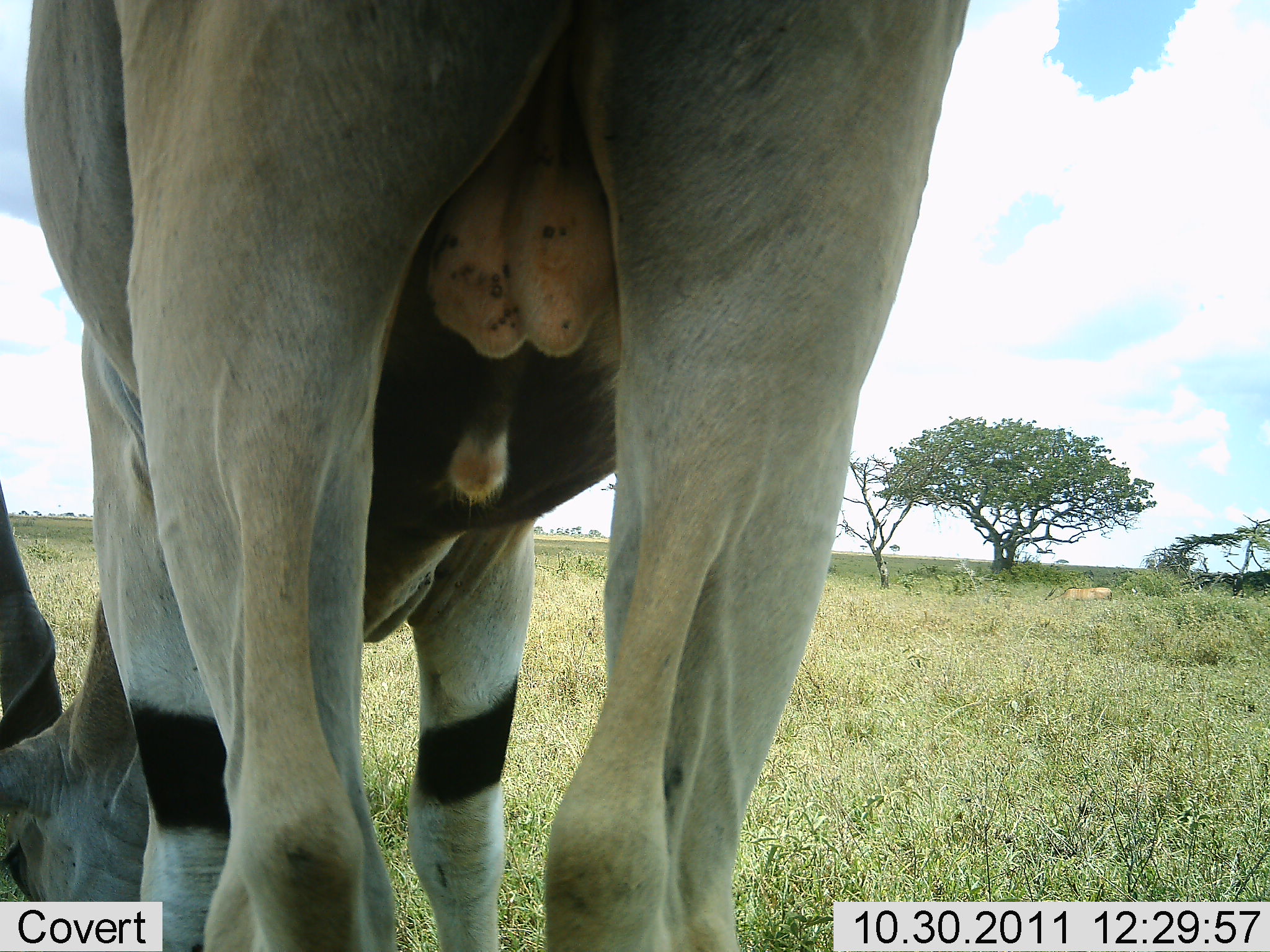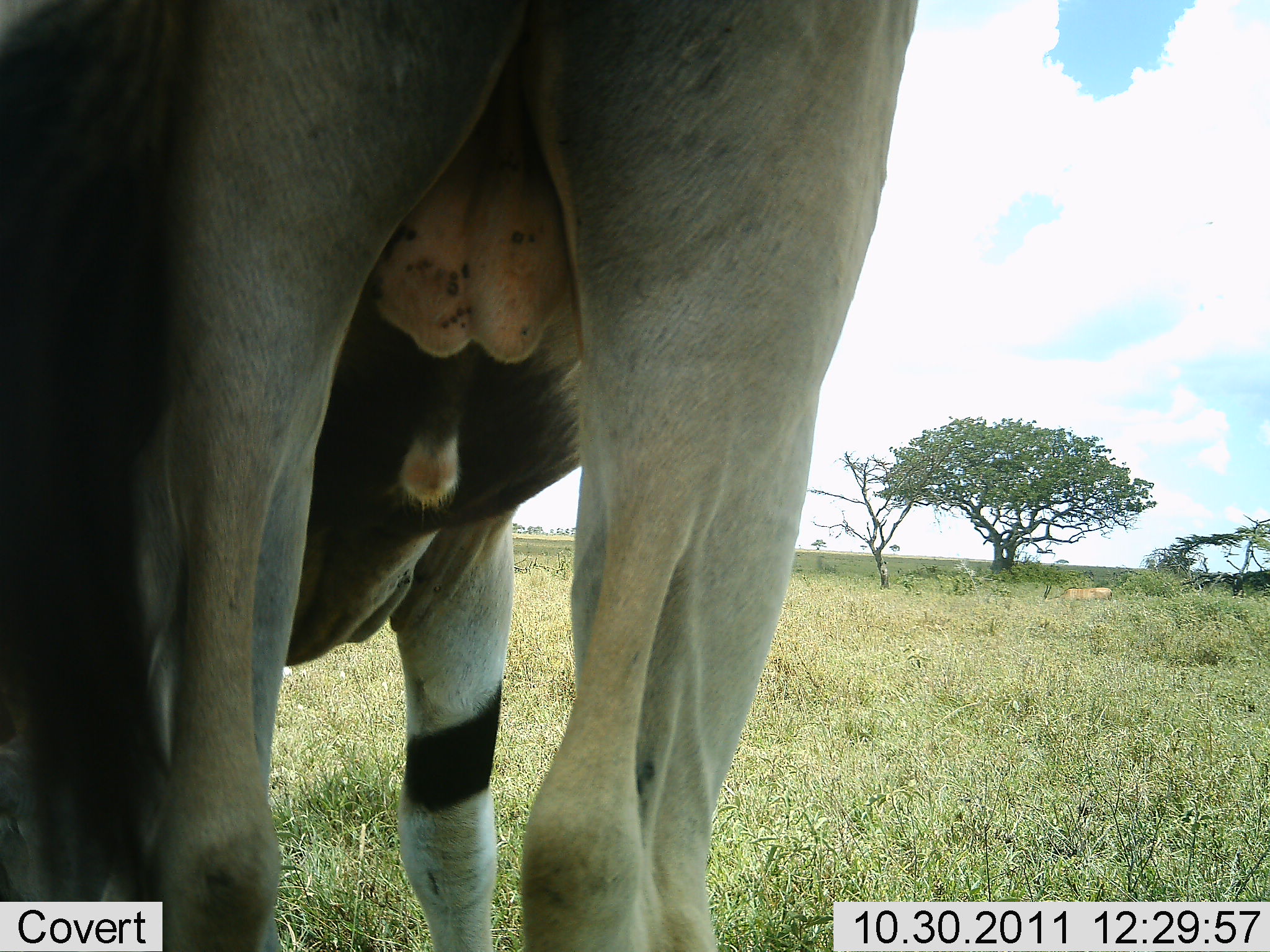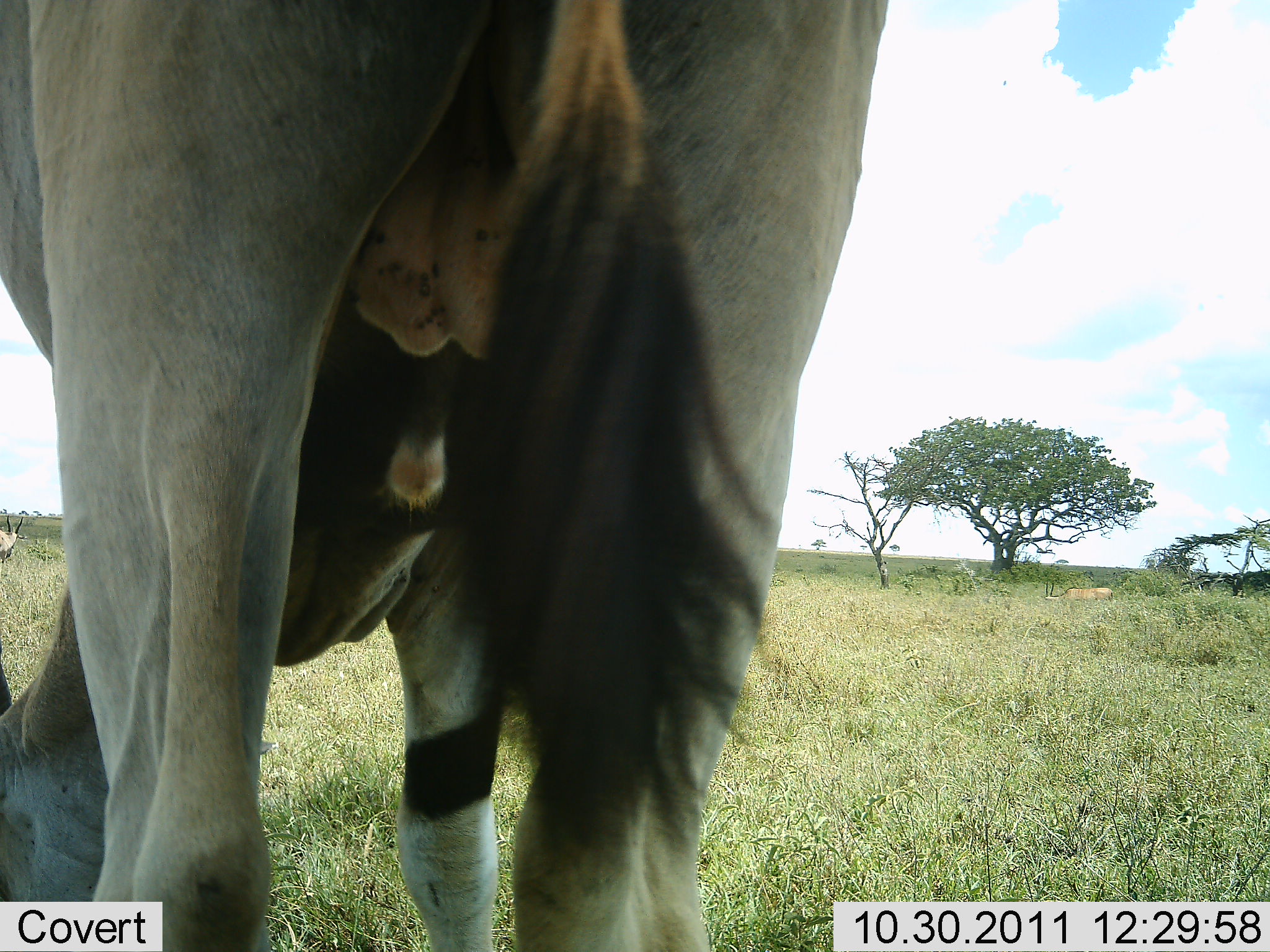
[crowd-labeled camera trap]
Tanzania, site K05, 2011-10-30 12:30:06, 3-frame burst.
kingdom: Animalia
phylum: Chordata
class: Mammalia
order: Artiodactyla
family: Bovidae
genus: Tragelaphus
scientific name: Tragelaphus oryx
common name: eland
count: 1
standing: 64%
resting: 0%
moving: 0%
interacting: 0%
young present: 0%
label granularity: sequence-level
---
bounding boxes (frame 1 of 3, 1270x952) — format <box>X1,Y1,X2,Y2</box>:
animal: <box>0,1,969,951</box>; <box>1041,586,1112,610</box>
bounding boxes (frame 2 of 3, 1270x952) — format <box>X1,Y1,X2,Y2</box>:
animal: <box>0,2,922,951</box>; <box>1042,583,1113,602</box>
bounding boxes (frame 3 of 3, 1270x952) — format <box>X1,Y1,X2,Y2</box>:
animal: <box>1,1,889,952</box>; <box>0,514,27,562</box>; <box>1044,582,1113,599</box>